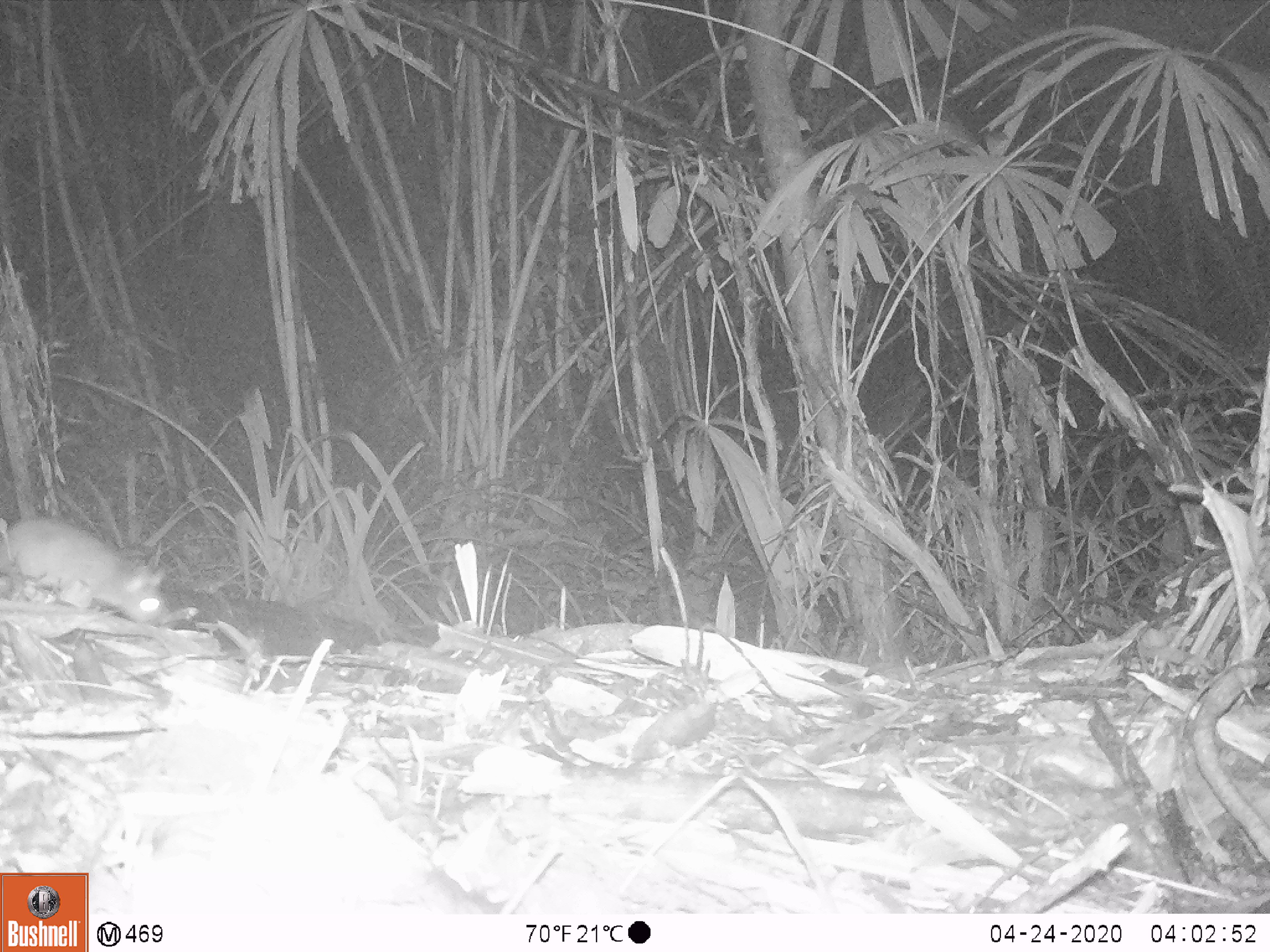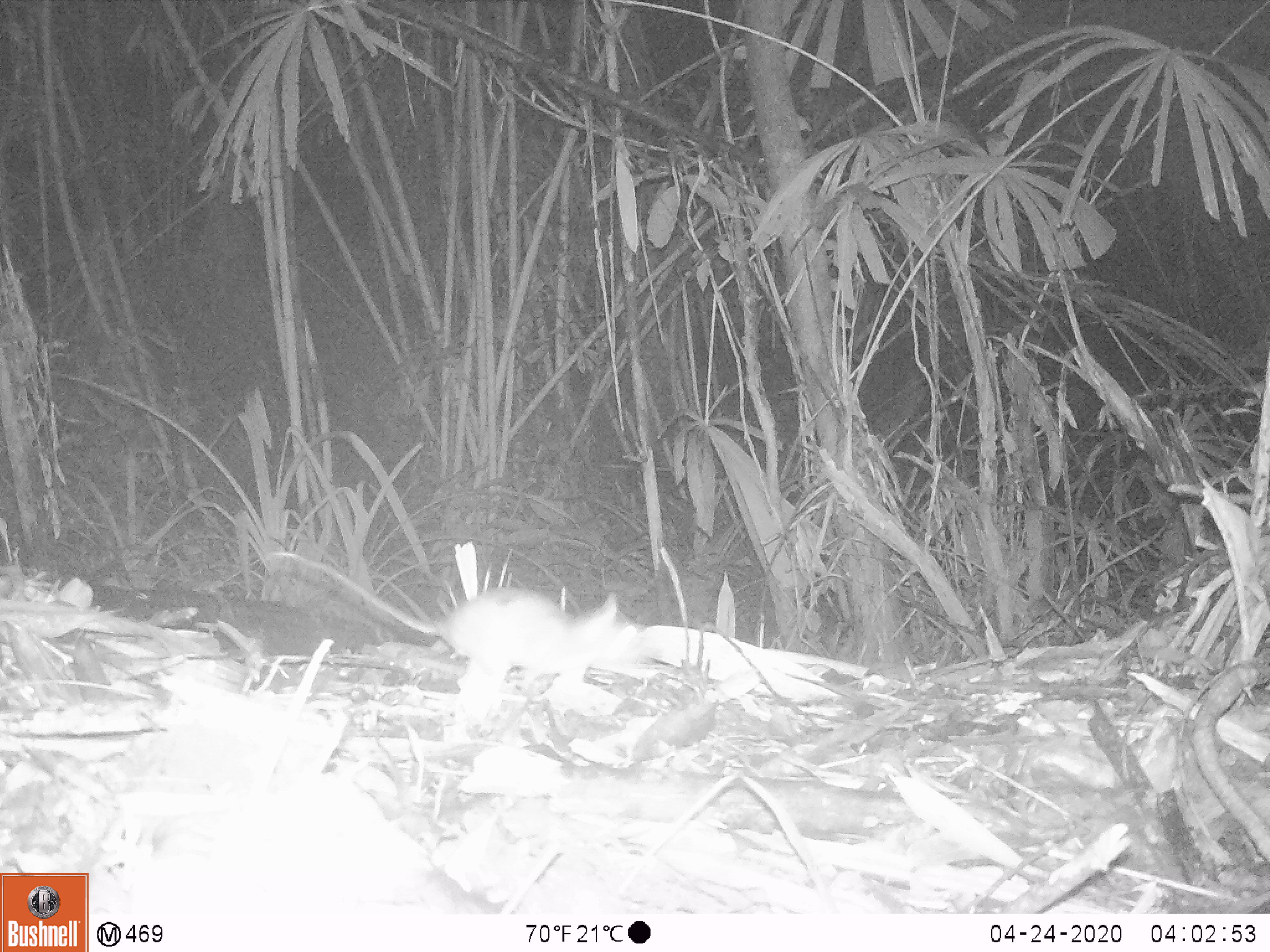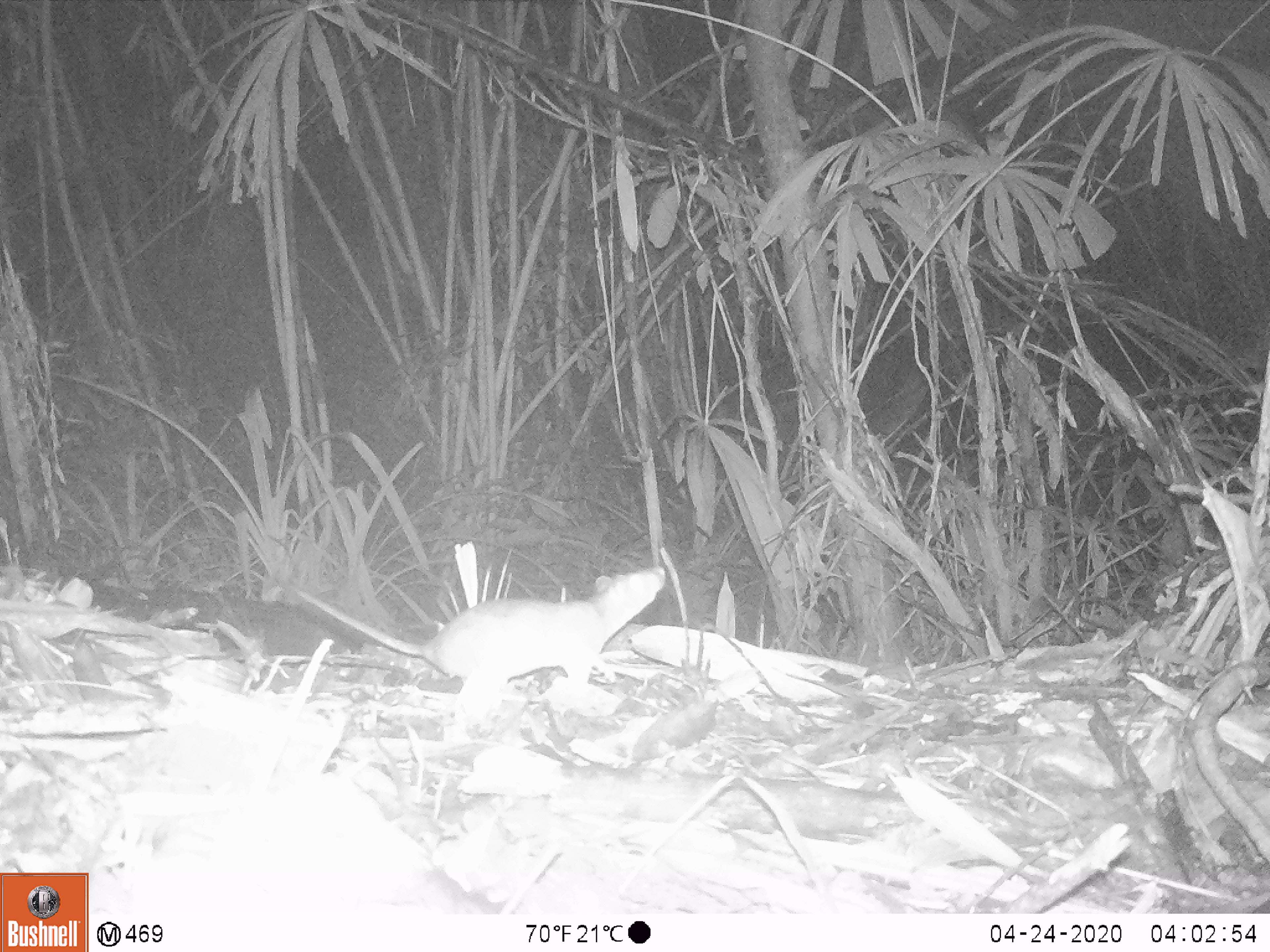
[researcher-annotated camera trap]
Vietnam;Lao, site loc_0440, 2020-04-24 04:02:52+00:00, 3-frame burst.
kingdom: Animalia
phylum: Chordata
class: Mammalia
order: Rodentia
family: Muridae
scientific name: Muridae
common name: old-world mice and rats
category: unidentified murid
Unidentified murid (old-world mice and rats) (Muridae). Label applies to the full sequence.